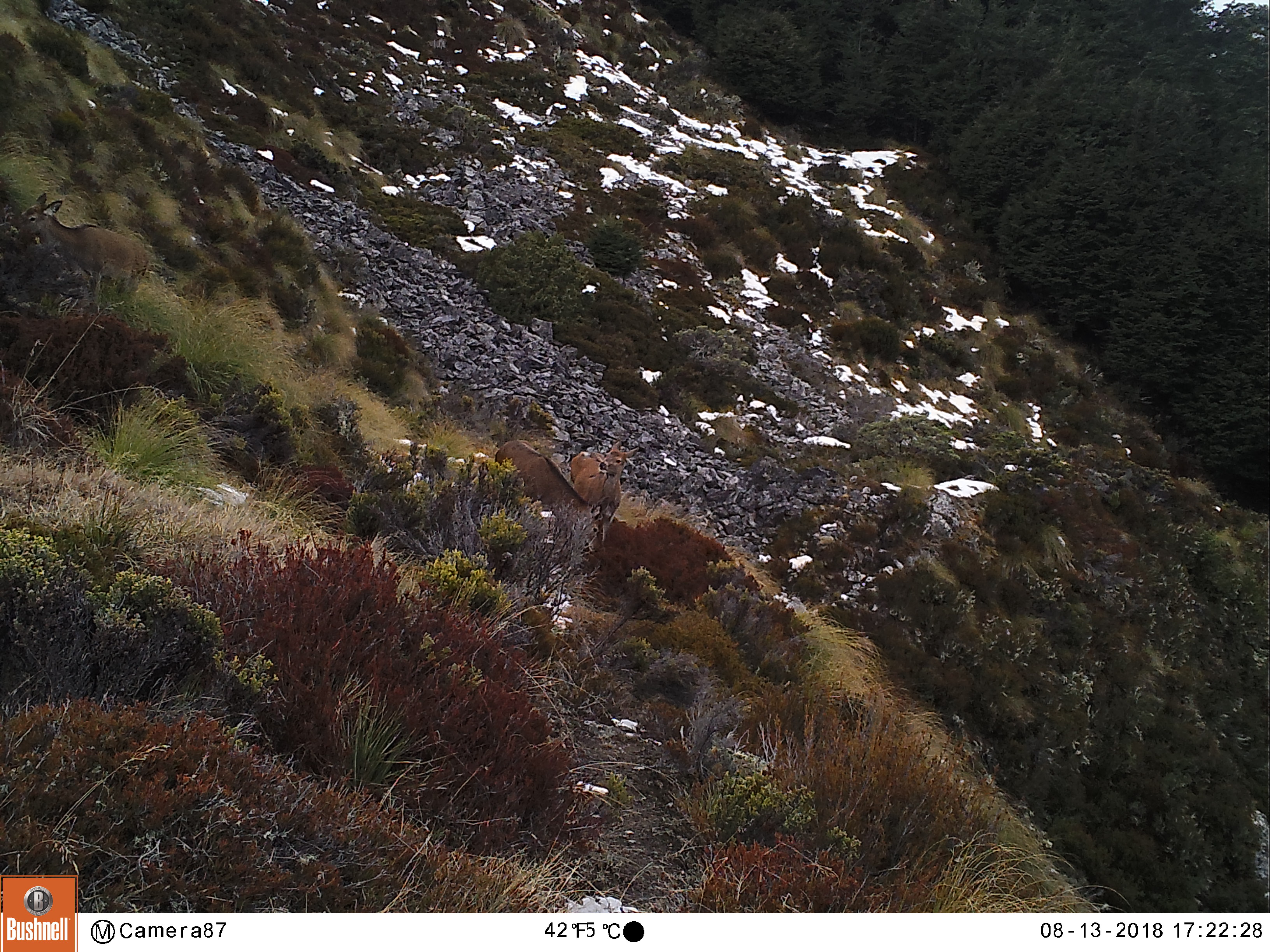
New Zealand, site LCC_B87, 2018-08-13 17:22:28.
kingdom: Animalia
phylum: Chordata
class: Mammalia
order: Artiodactyla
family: Cervidae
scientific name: Cervidae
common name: deer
Deer (Cervidae).